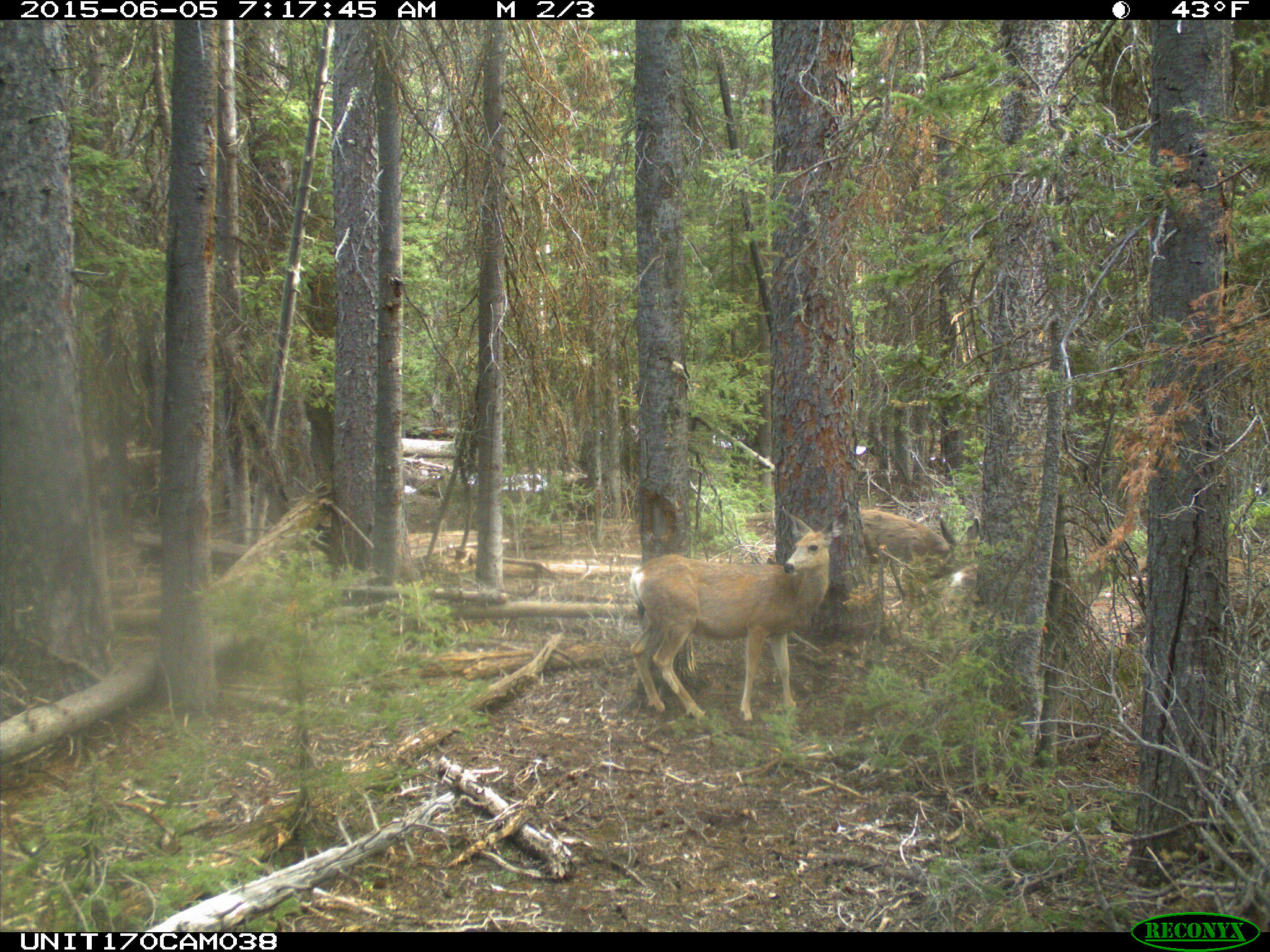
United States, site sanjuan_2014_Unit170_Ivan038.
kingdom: Animalia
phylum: Chordata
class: Mammalia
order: Artiodactyla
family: Cervidae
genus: Odocoileus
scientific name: Odocoileus hemionus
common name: mule deer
Odocoileus hemionus (mule deer).